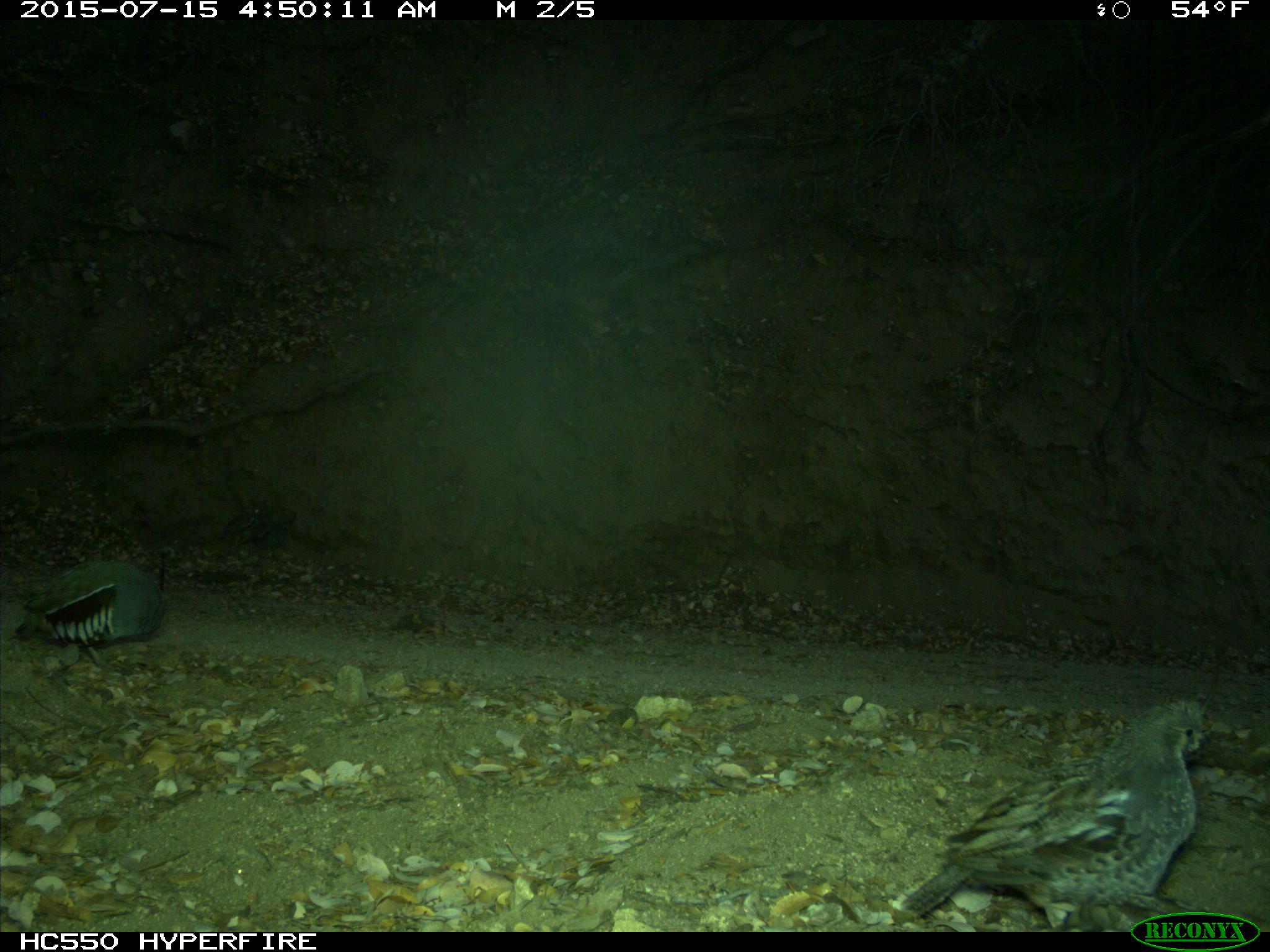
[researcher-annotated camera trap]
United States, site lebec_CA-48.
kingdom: Animalia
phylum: Chordata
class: Aves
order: Galliformes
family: Odontophoridae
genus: Callipepla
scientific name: Callipepla californica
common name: california quail